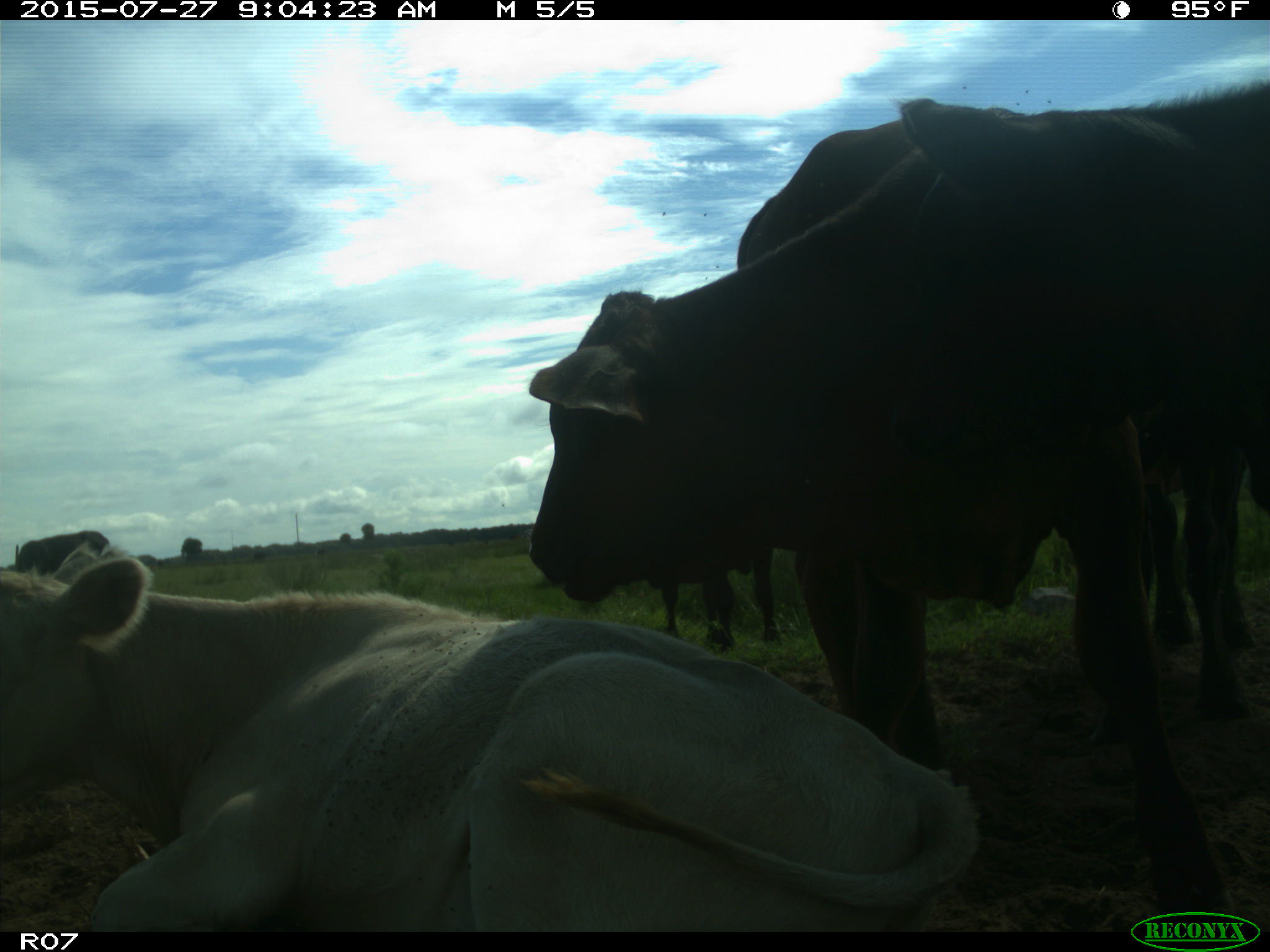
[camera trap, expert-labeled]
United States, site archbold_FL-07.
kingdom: Animalia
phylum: Chordata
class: Mammalia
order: Artiodactyla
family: Bovidae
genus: Bos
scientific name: Bos taurus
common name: domestic cow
Bos taurus (domestic cow).